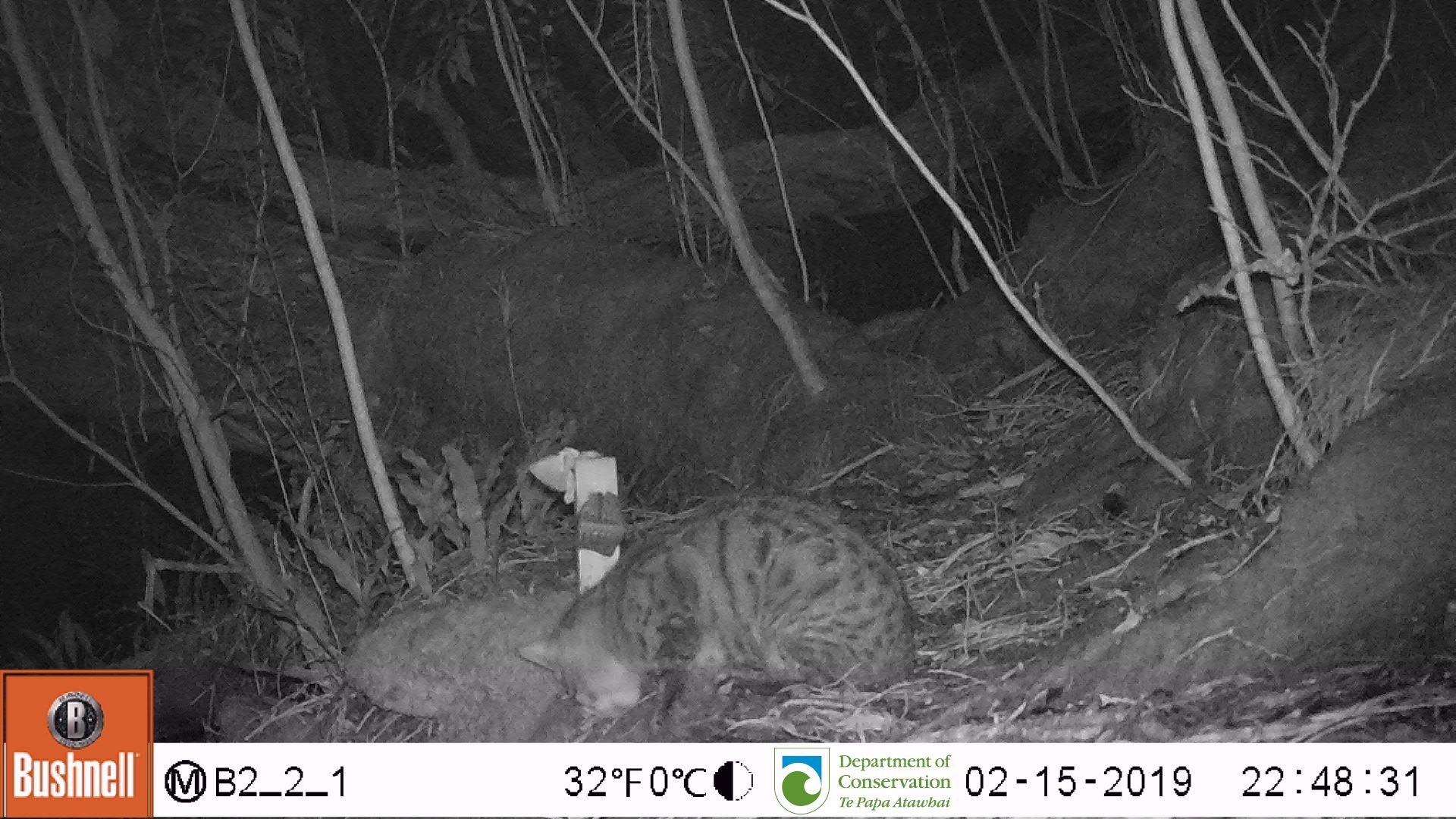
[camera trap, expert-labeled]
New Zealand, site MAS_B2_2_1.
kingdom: Animalia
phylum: Chordata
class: Mammalia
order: Carnivora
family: Felidae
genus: Felis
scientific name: Felis catus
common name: domestic cat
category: cat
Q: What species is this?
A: Cat (domestic cat) (Felis catus).